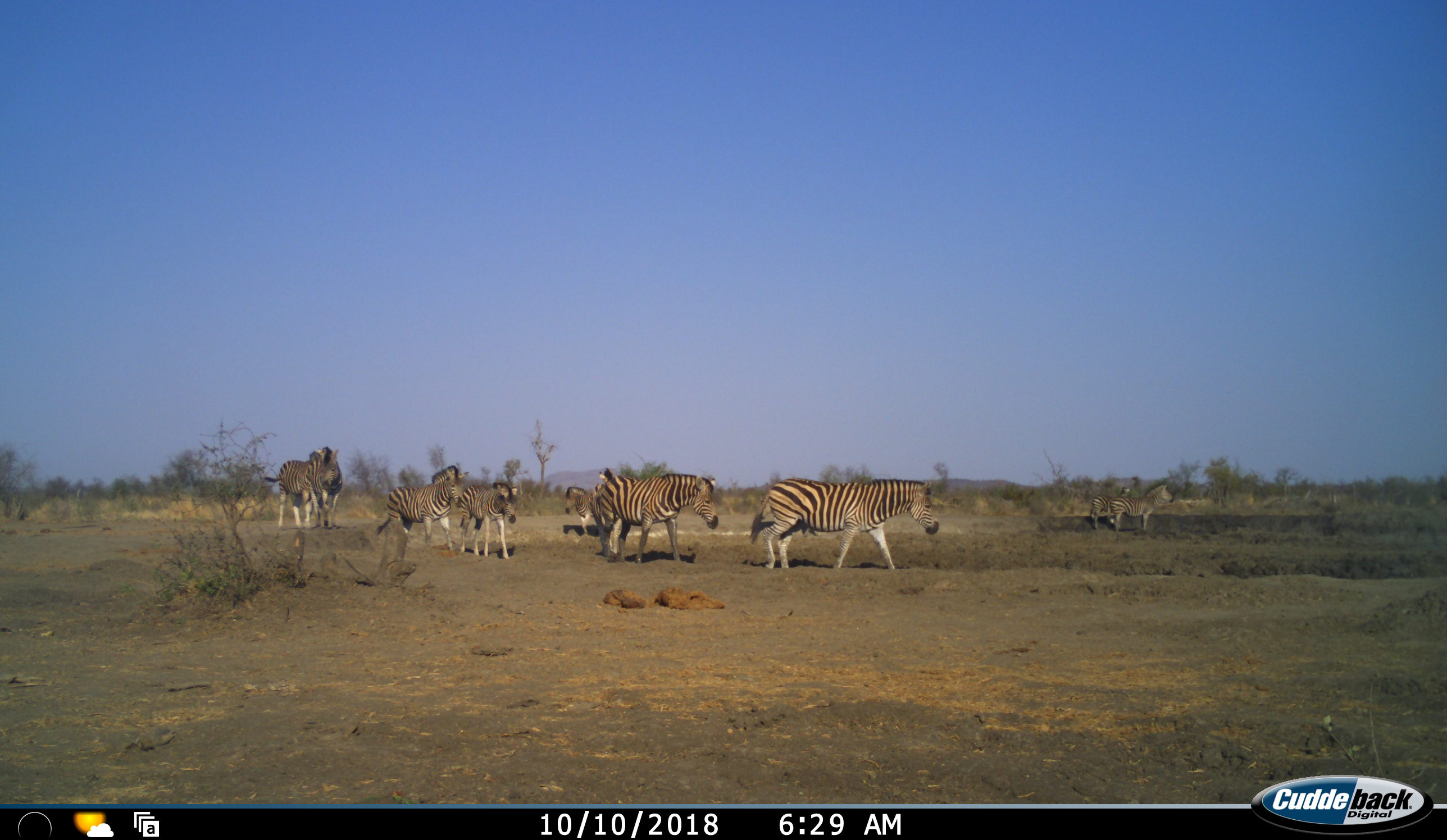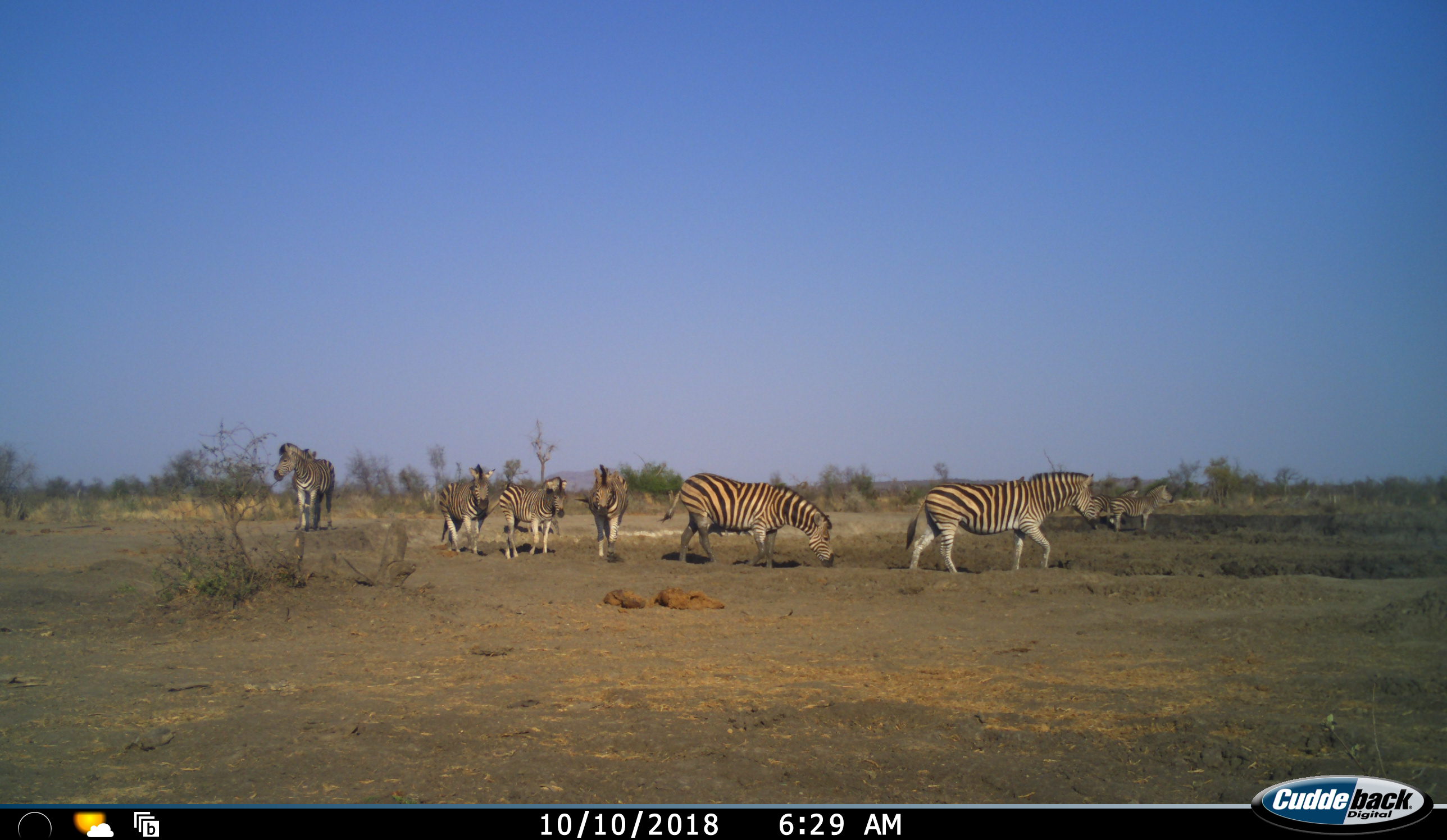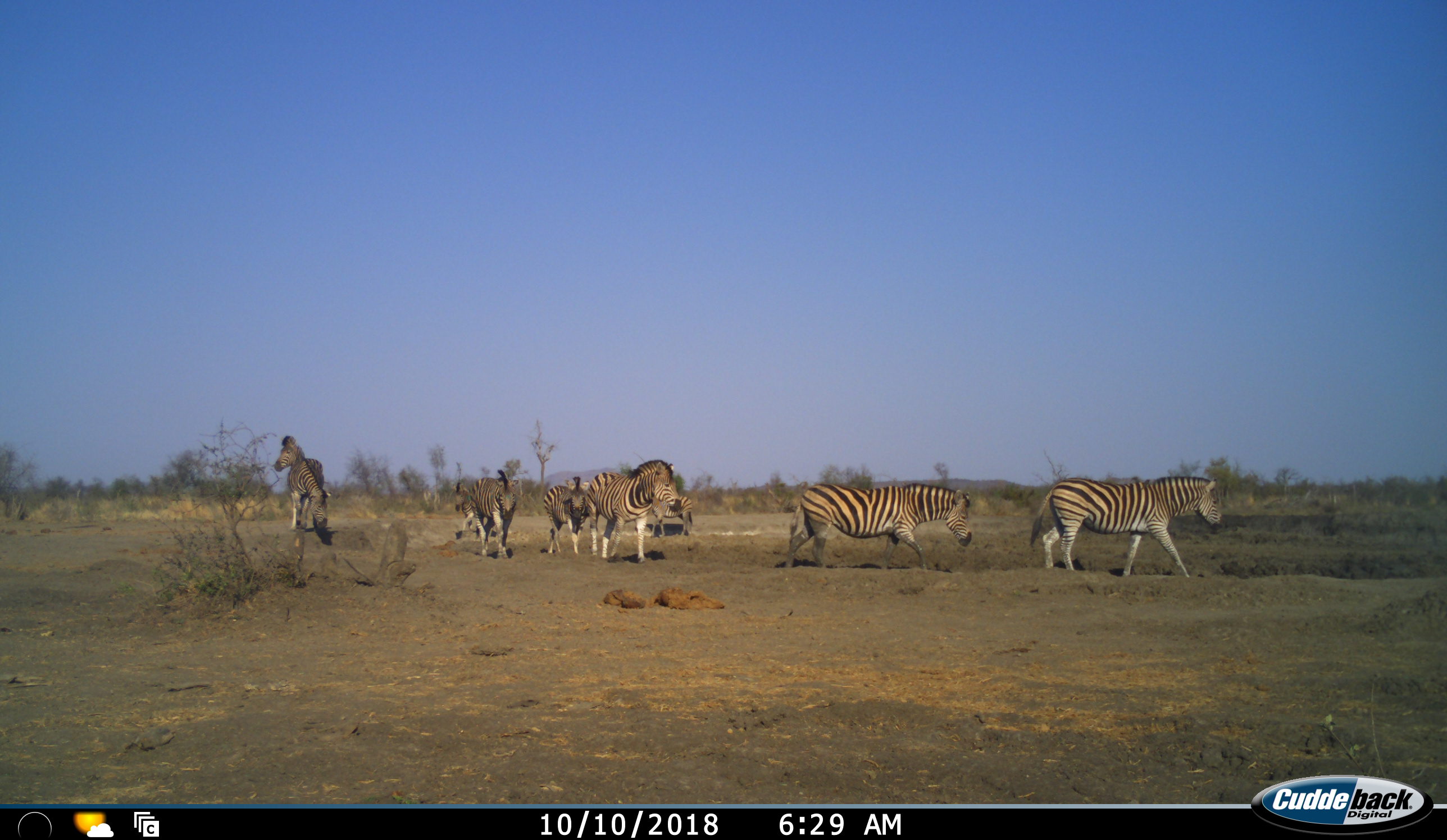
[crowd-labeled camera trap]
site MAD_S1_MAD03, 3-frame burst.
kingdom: Animalia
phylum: Chordata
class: Mammalia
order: Perissodactyla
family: Equidae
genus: Equus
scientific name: Equus quagga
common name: plains zebra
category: zebraplains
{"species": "zebraplains (plains zebra) (Equus quagga)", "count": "9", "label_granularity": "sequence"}